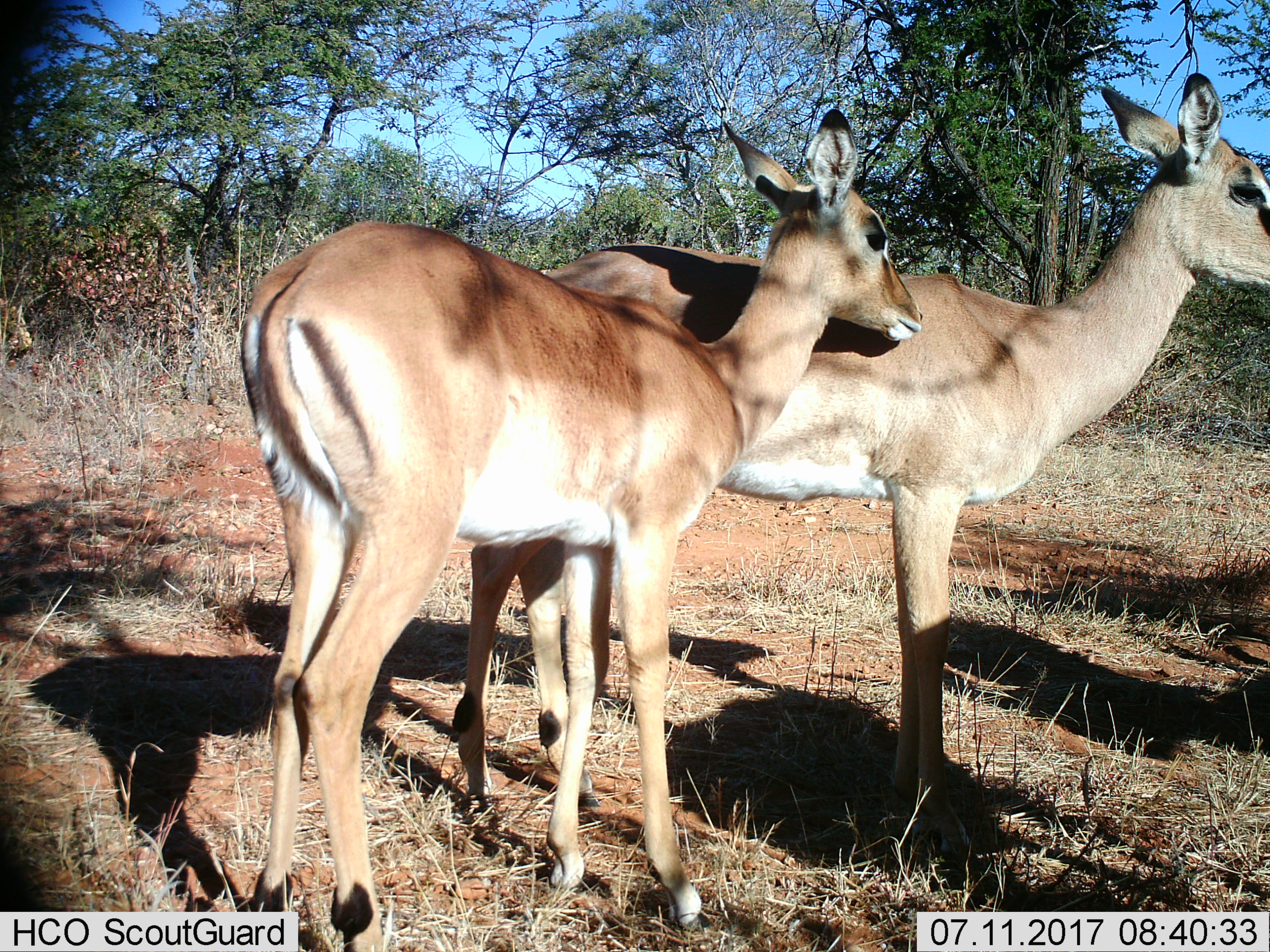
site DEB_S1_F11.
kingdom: Animalia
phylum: Chordata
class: Mammalia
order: Artiodactyla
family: Bovidae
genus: Aepyceros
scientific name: Aepyceros melampus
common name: impala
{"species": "impala (Aepyceros melampus)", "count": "2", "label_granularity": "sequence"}